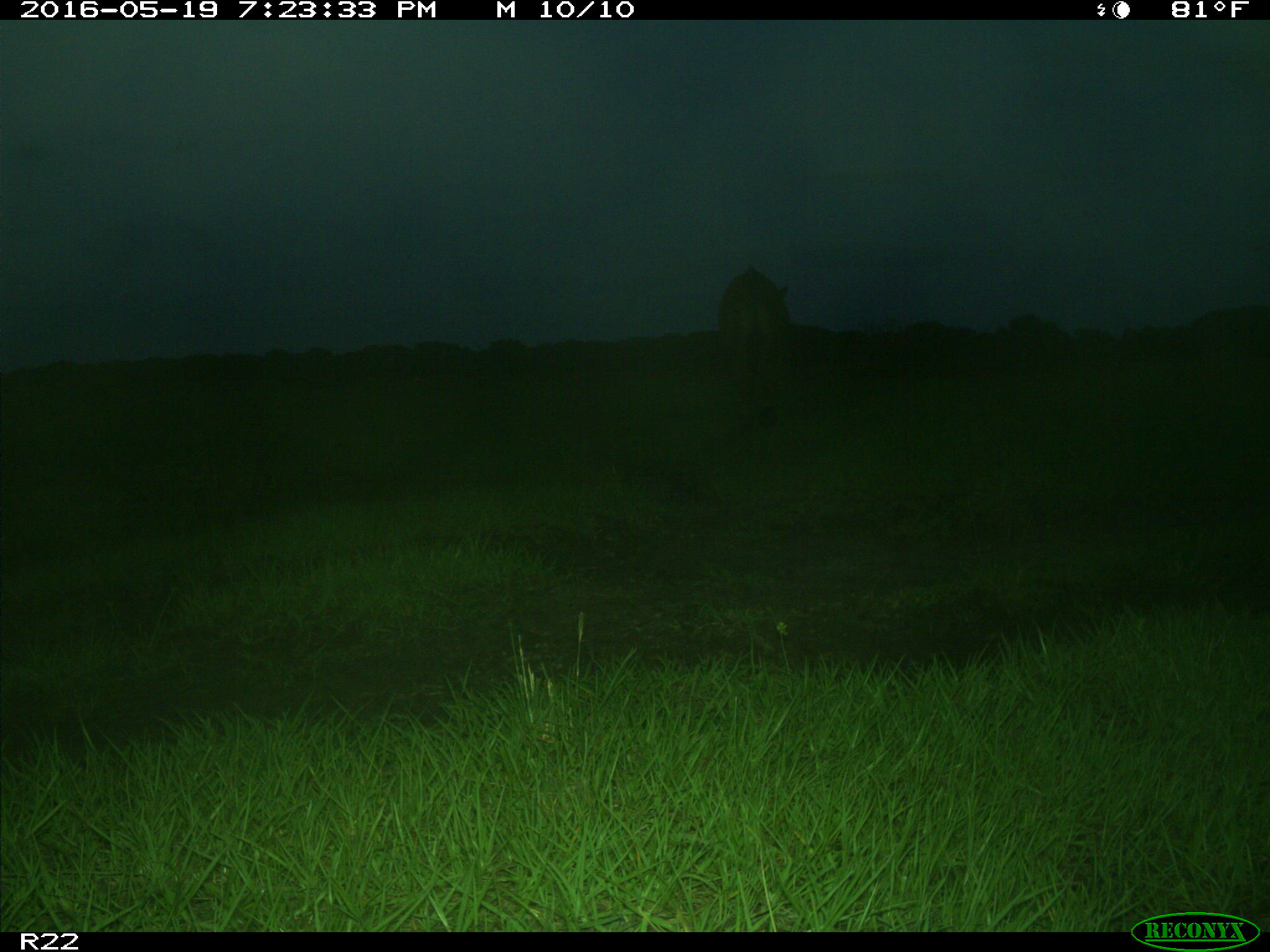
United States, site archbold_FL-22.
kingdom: Animalia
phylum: Chordata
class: Mammalia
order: Artiodactyla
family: Bovidae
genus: Bos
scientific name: Bos taurus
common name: domestic cow